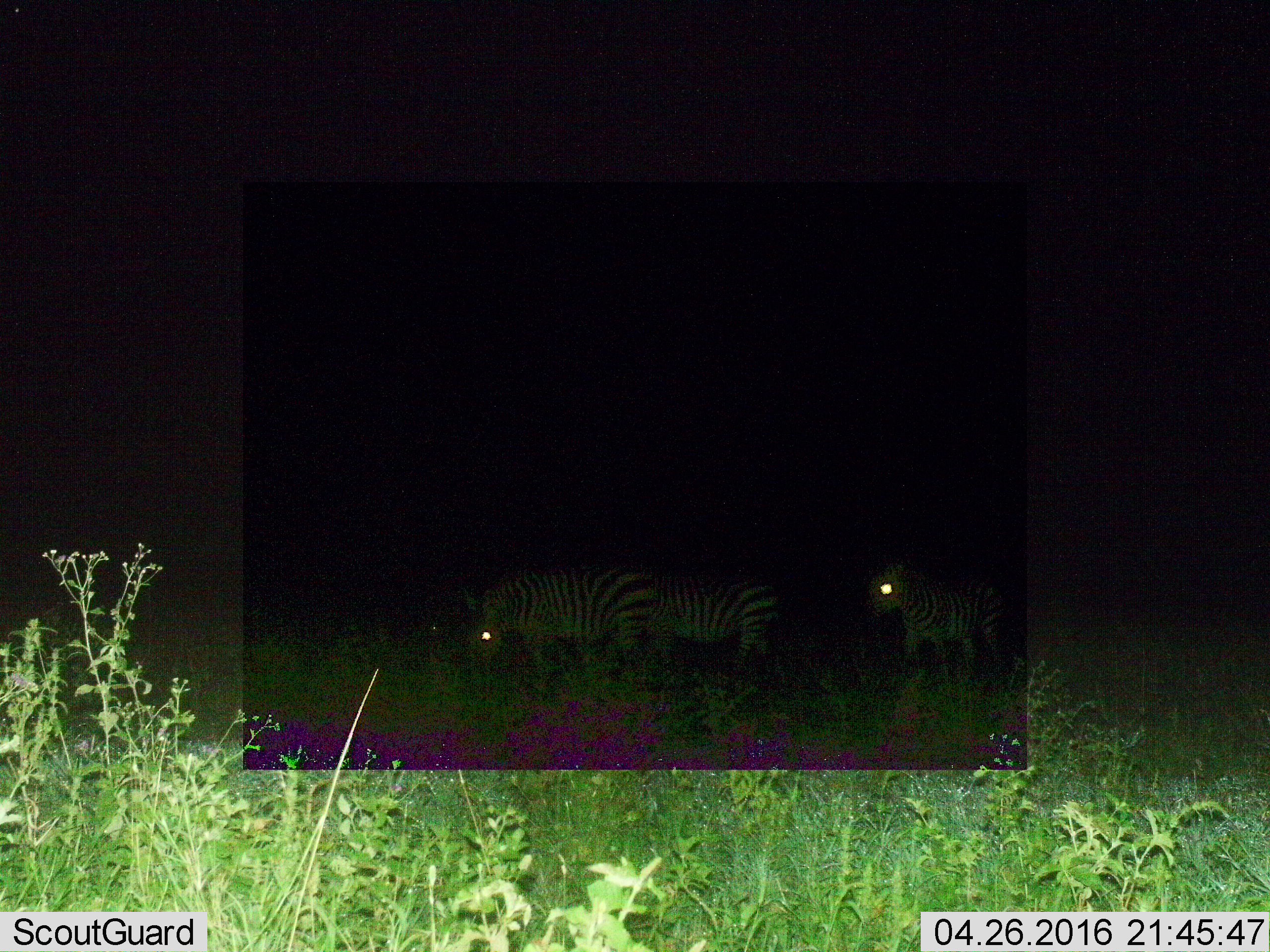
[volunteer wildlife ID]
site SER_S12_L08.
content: unidentified animal